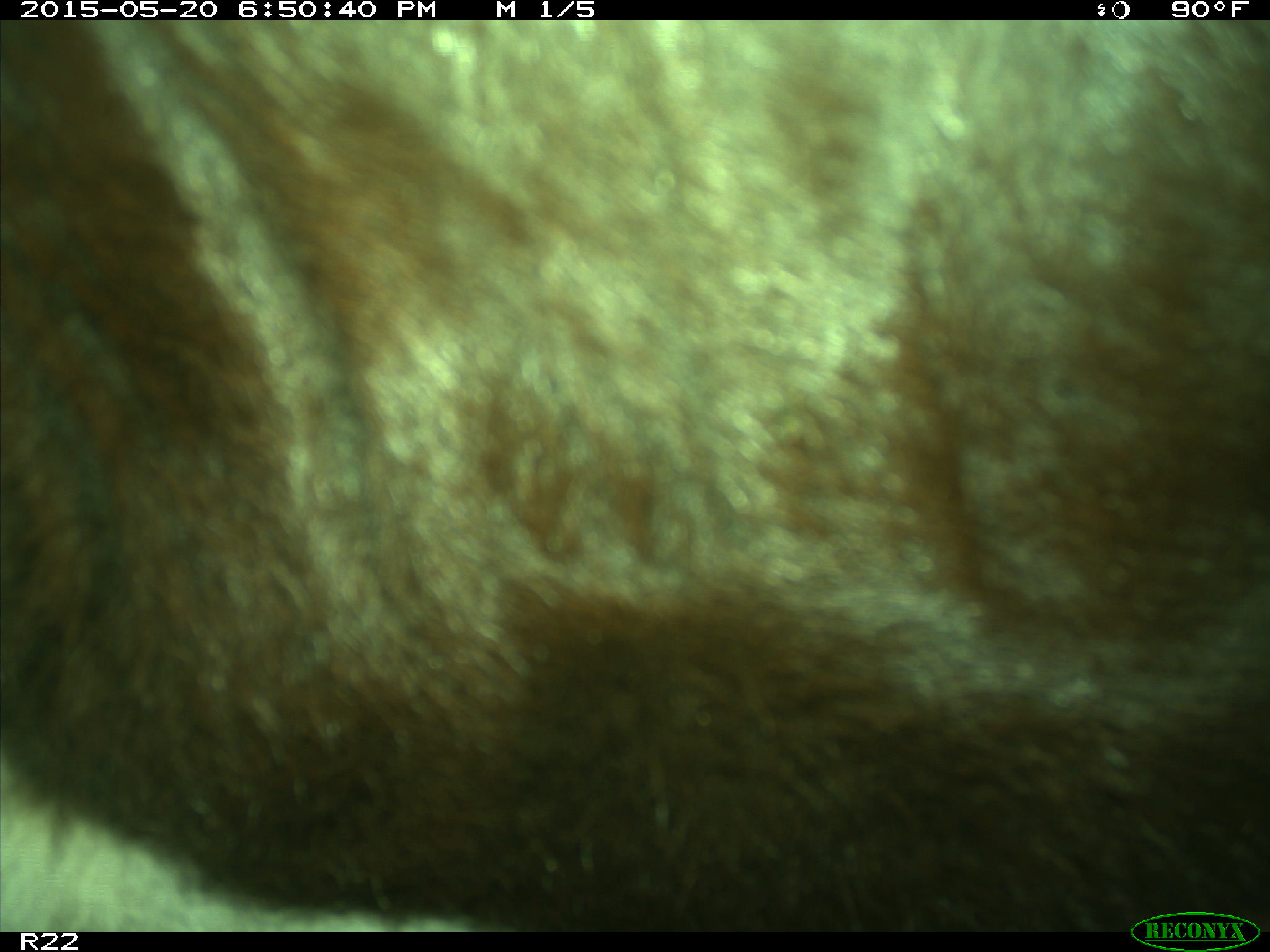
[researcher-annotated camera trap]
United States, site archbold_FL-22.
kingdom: Animalia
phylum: Chordata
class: Mammalia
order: Artiodactyla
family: Bovidae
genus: Bos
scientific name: Bos taurus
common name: domestic cow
Bos taurus (domestic cow).